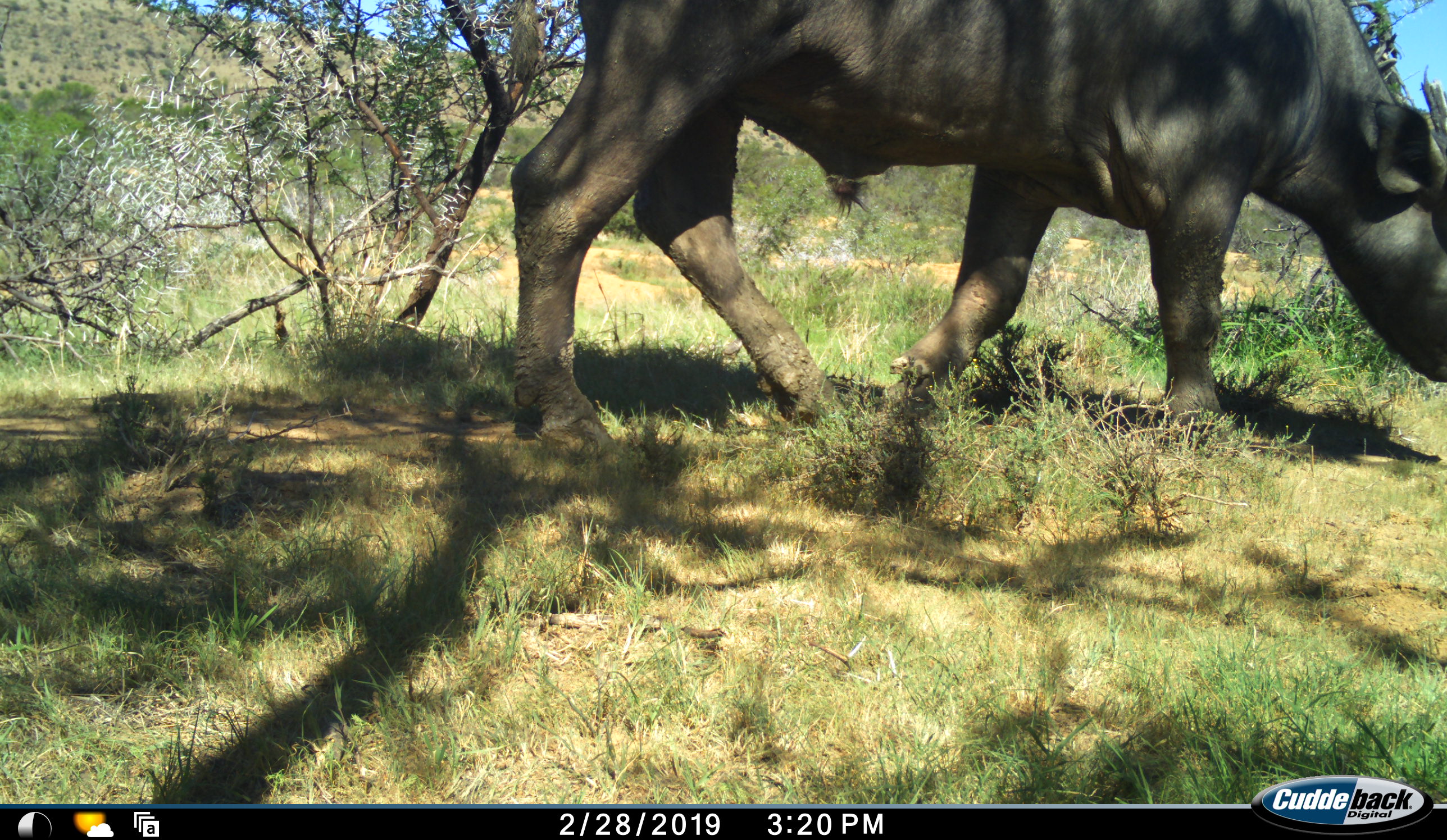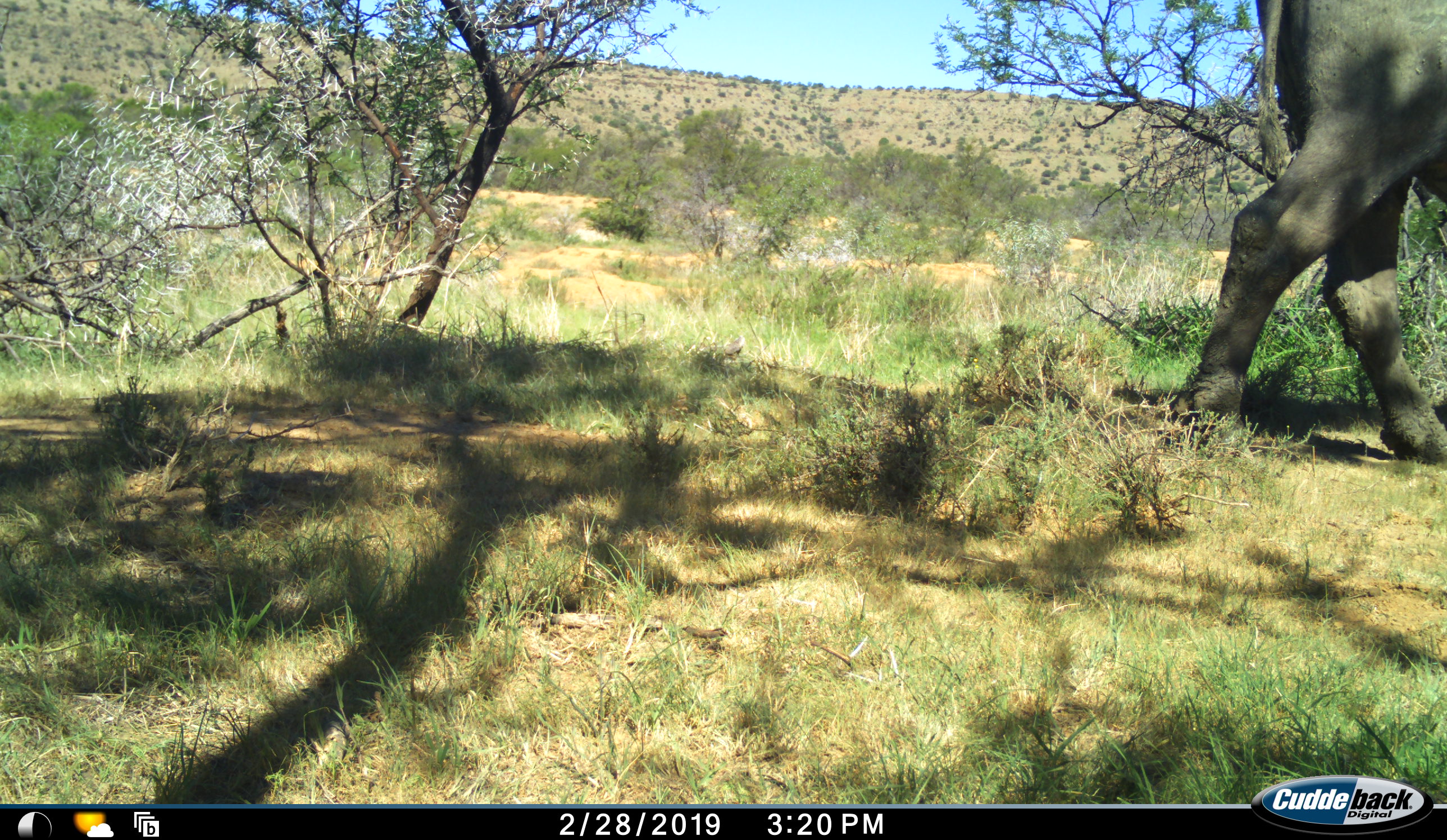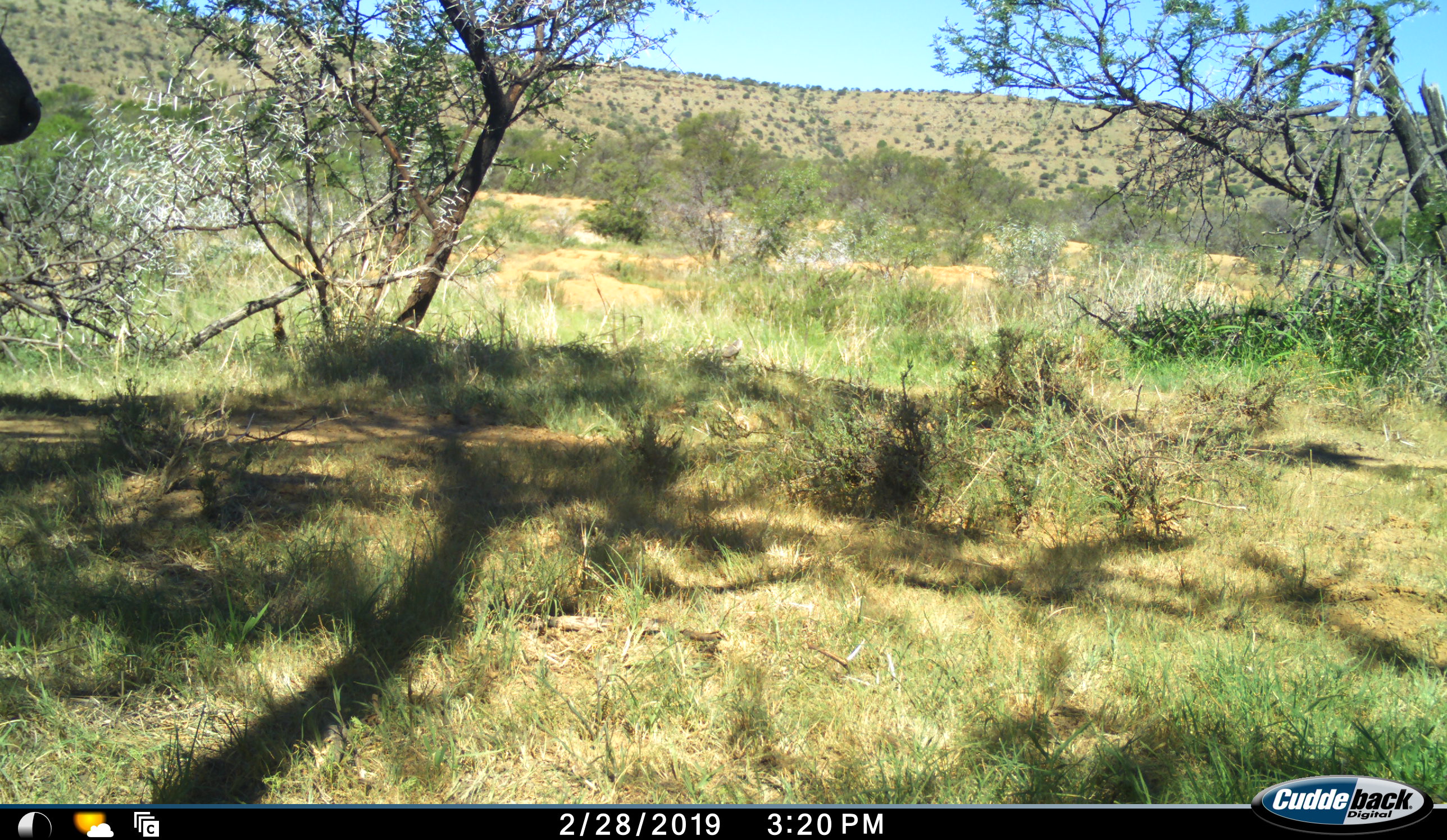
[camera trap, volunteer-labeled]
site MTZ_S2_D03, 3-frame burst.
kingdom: Animalia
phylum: Chordata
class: Mammalia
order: Artiodactyla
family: Bovidae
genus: Syncerus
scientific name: Syncerus caffer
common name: african buffalo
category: buffalo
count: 1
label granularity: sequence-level